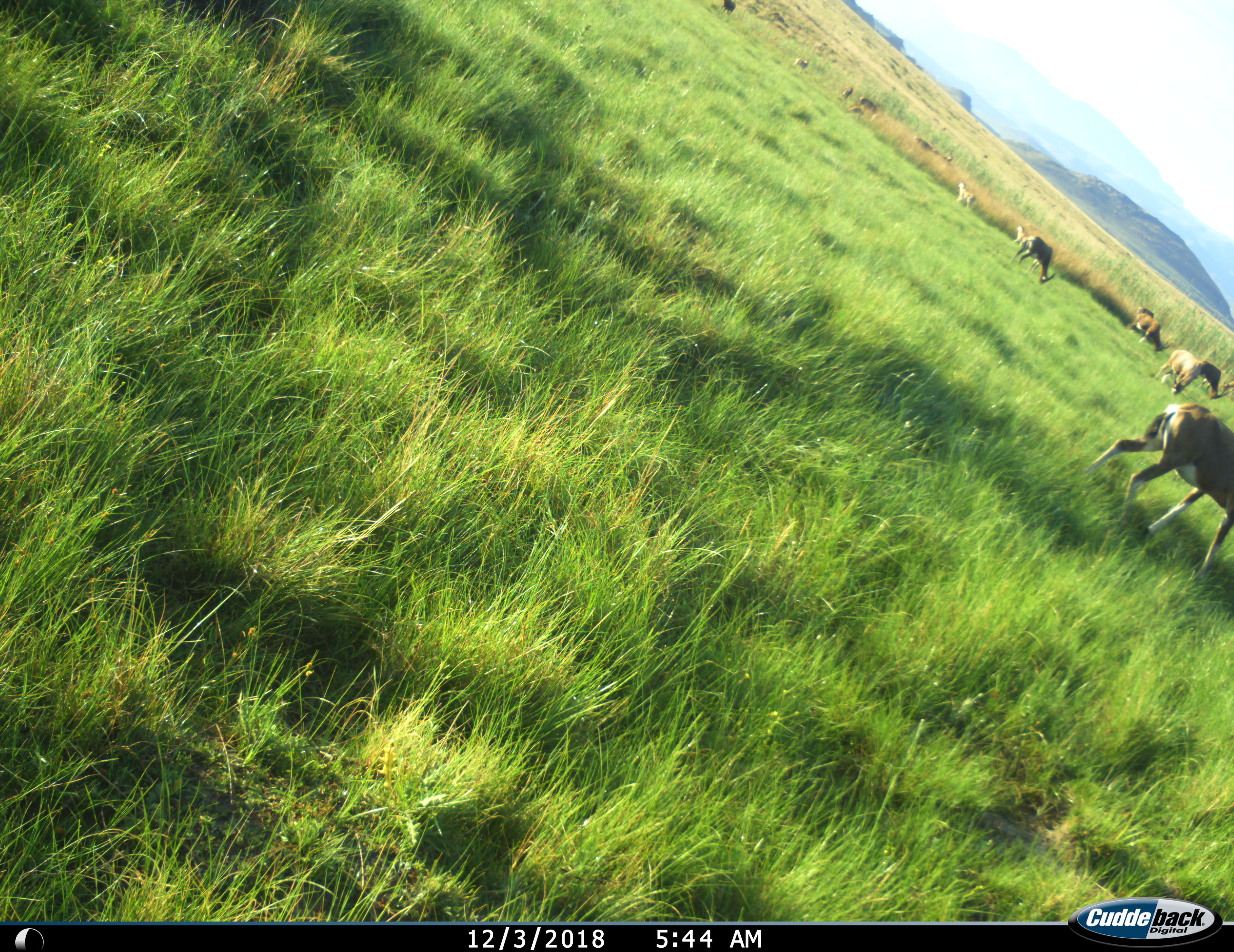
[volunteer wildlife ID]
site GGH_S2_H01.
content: unidentified animal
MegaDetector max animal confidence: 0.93